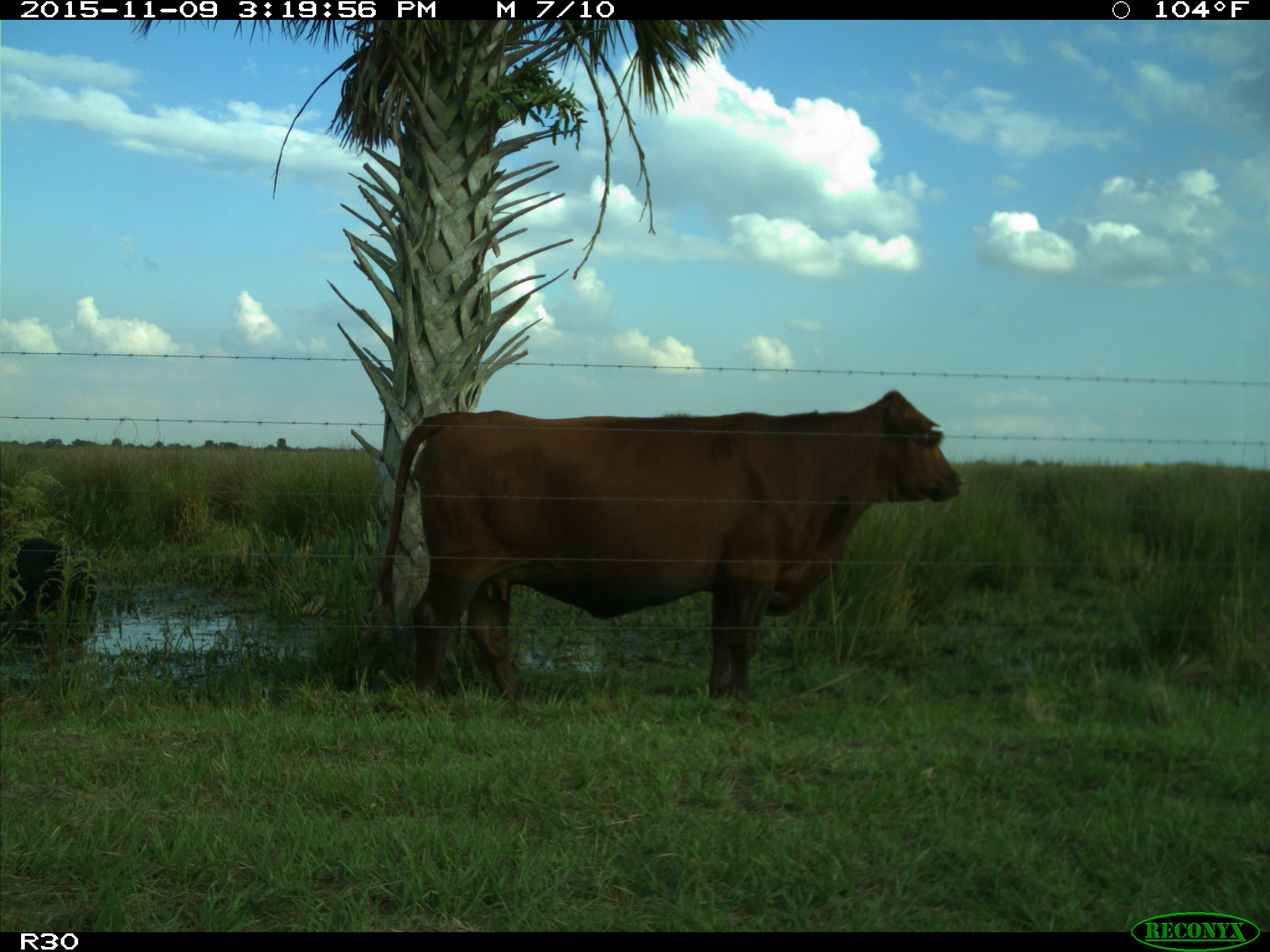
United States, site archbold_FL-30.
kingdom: Animalia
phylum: Chordata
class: Mammalia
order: Artiodactyla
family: Bovidae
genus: Bos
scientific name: Bos taurus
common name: domestic cow